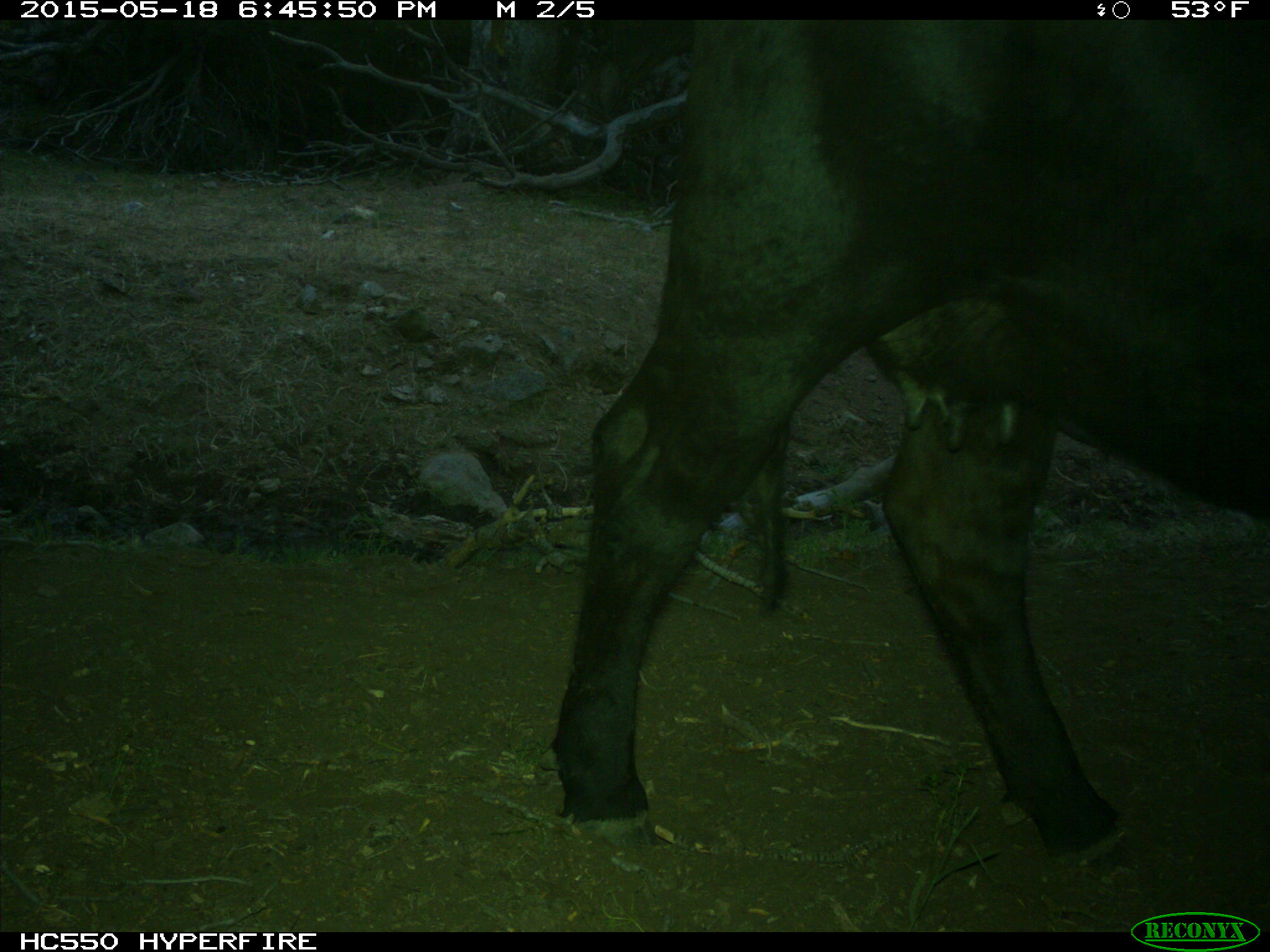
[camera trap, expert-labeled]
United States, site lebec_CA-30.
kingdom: Animalia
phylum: Chordata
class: Mammalia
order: Artiodactyla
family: Bovidae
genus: Bos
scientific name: Bos taurus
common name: domestic cow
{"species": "Bos taurus (domestic cow)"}